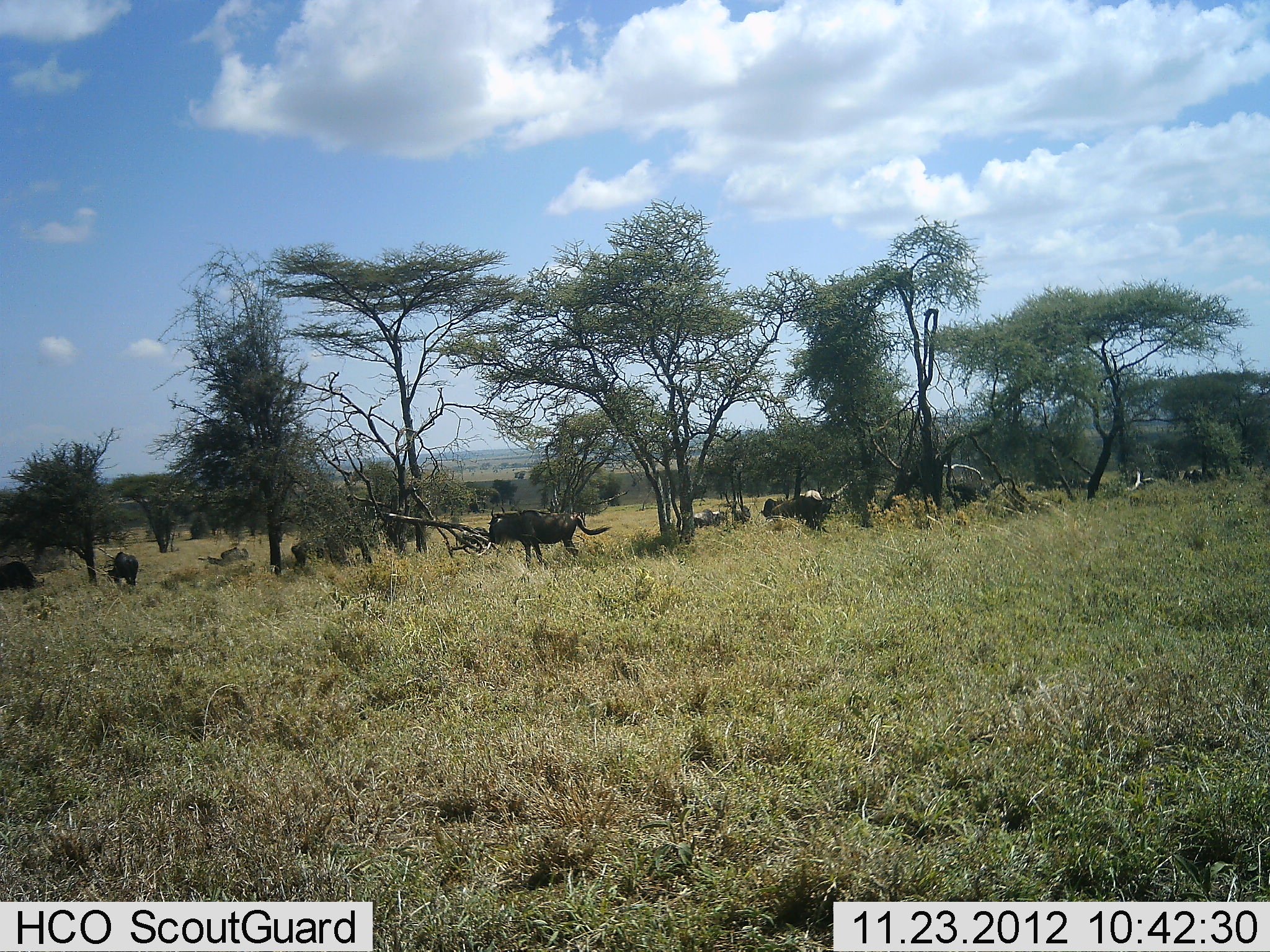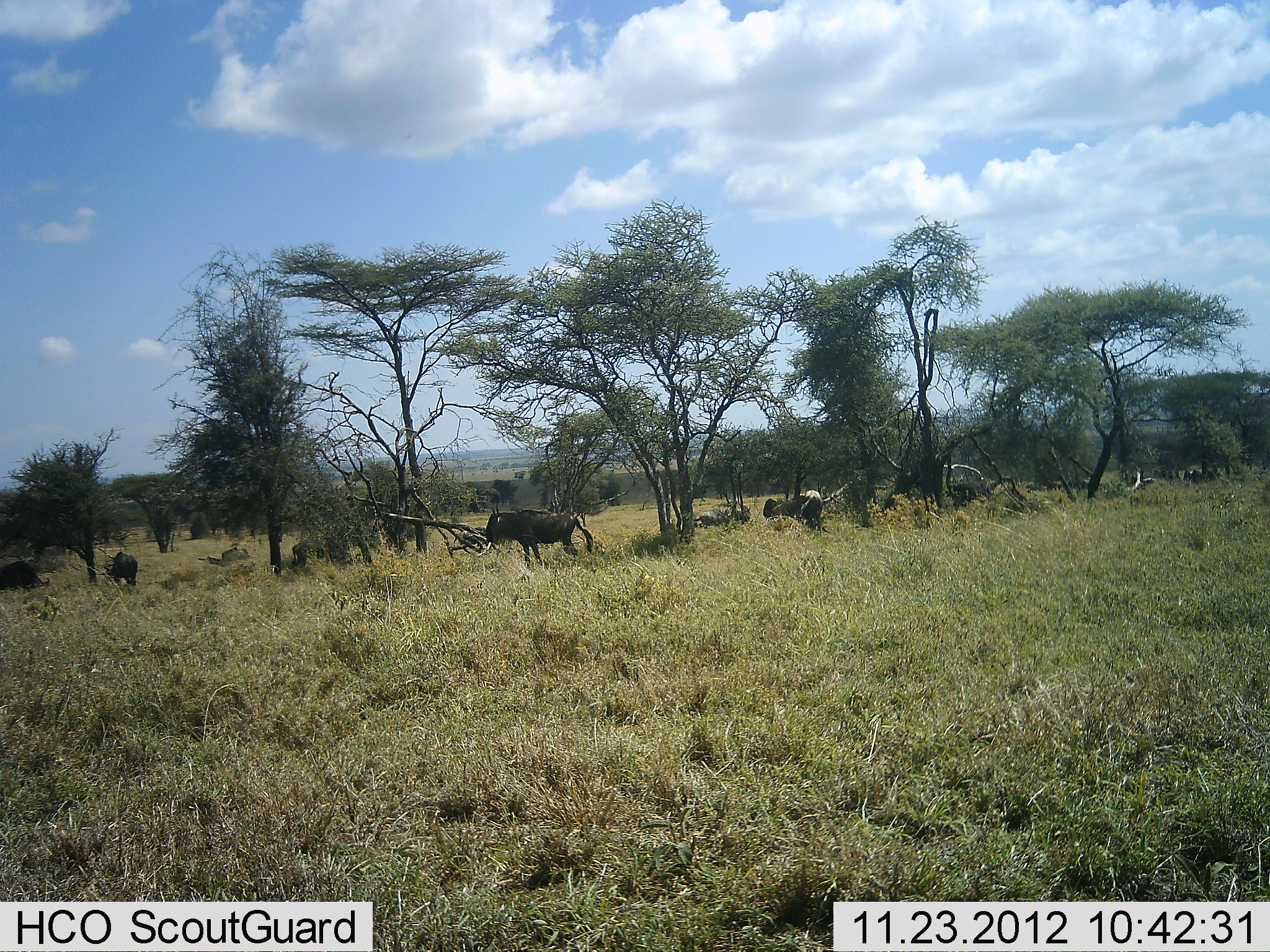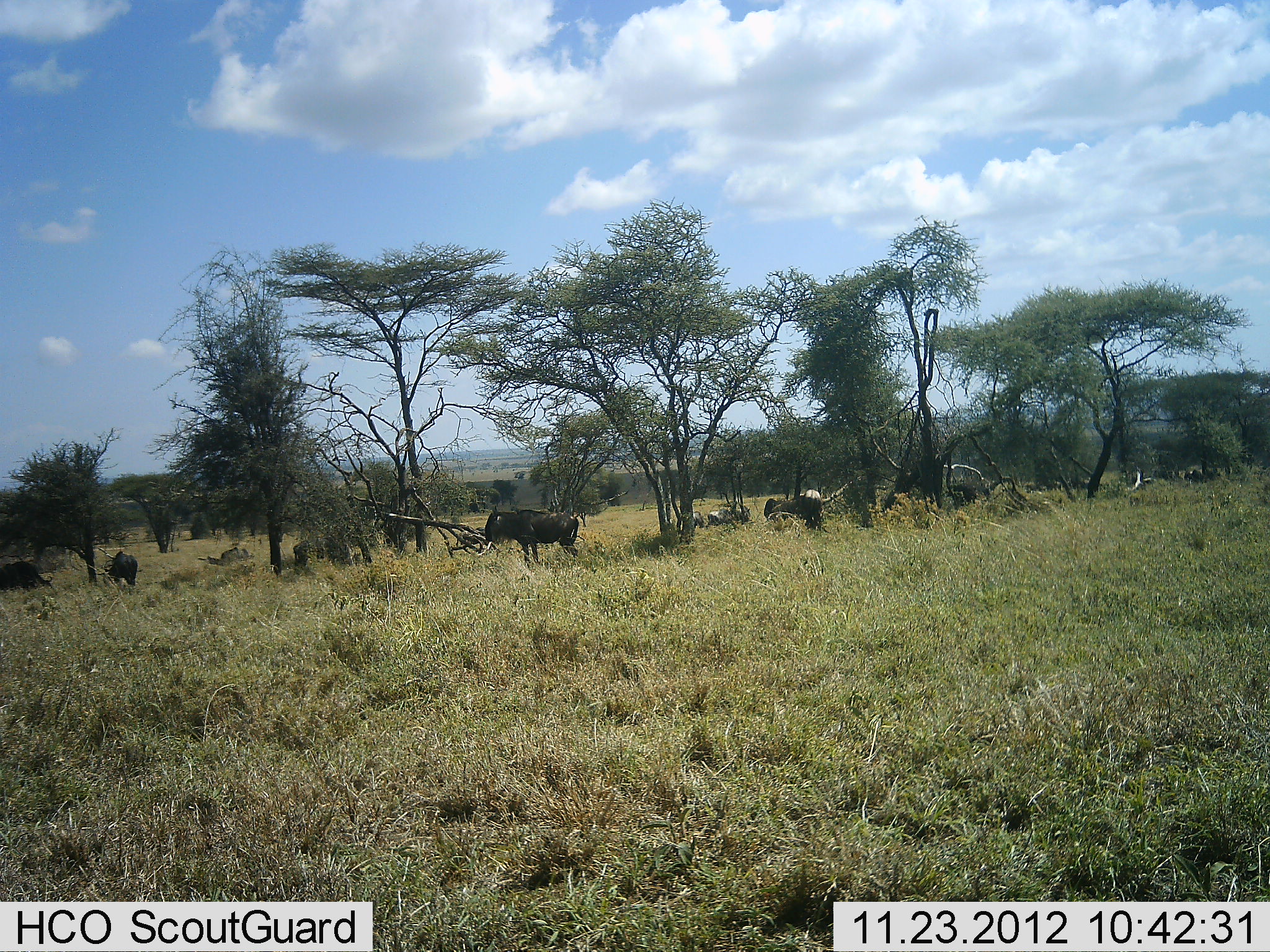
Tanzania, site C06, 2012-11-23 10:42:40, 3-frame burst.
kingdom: Animalia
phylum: Chordata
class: Mammalia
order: Artiodactyla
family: Bovidae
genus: Connochaetes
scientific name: Connochaetes taurinus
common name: blue wildebeest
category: wildebeest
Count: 5.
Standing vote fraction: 88%.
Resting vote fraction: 4%.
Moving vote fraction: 36%.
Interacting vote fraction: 0%.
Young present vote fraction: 0%.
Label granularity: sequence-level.